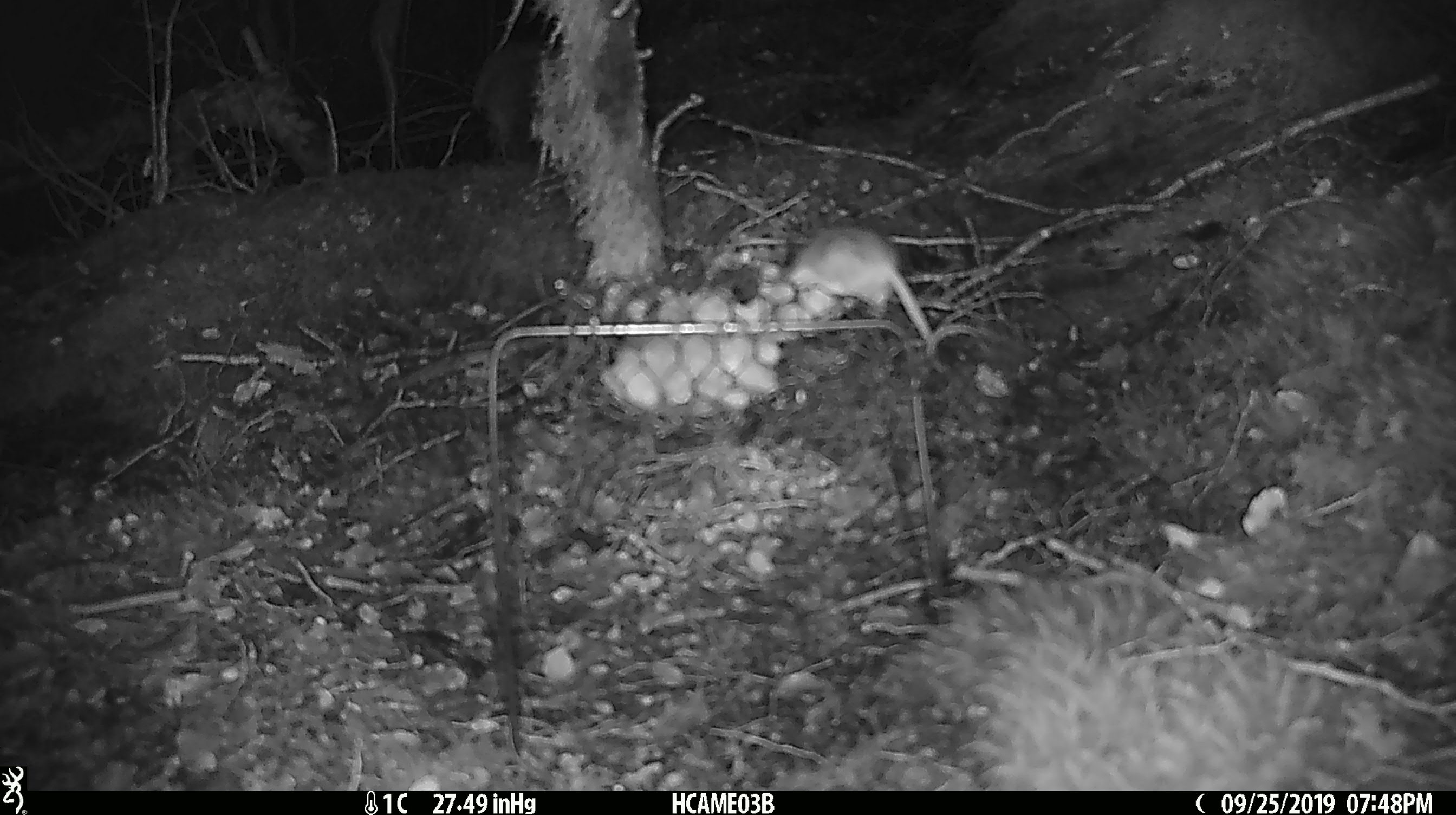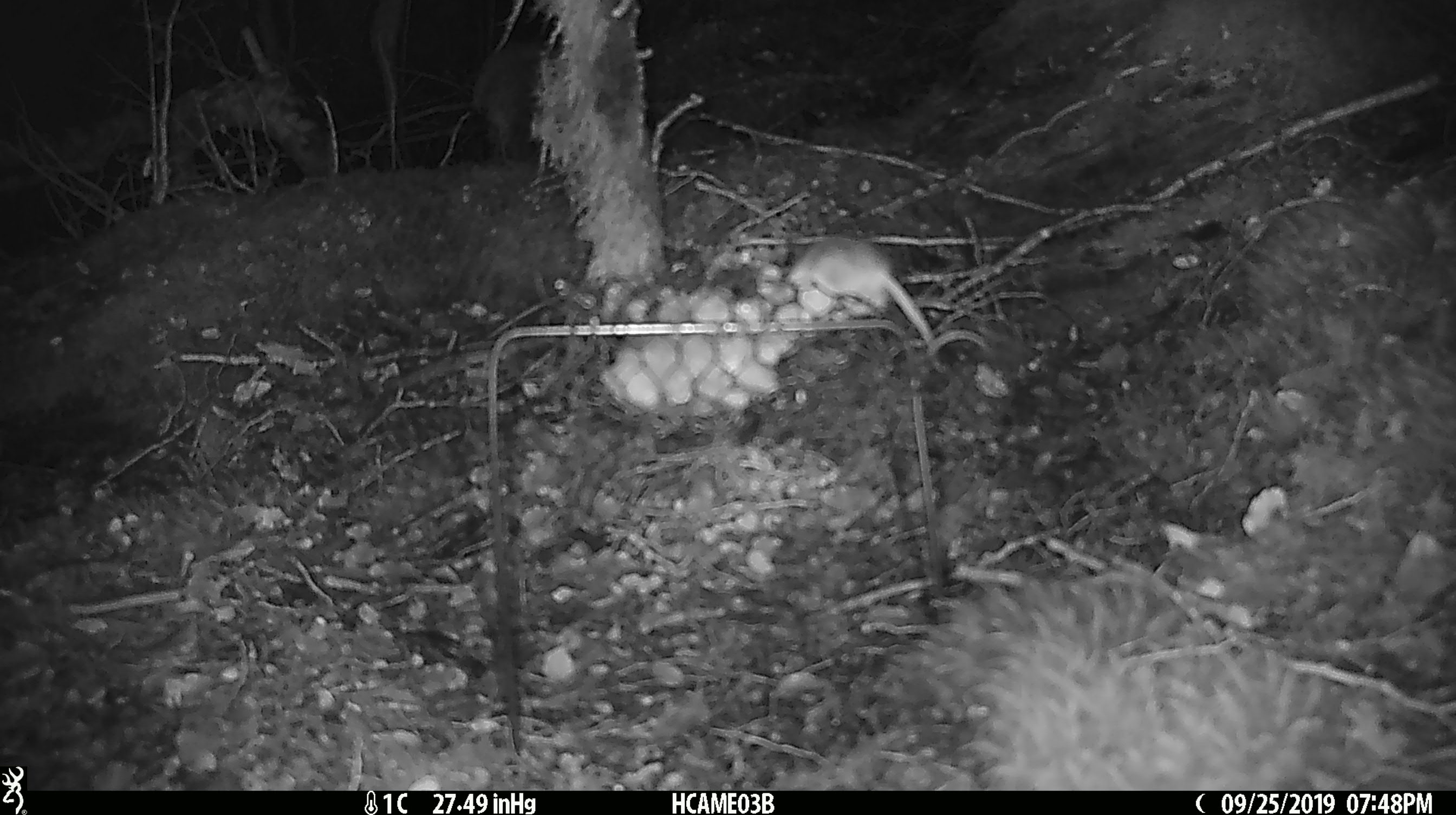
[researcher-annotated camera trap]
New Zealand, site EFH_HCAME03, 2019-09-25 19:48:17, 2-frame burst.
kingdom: Animalia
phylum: Chordata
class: Mammalia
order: Rodentia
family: Muridae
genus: Mus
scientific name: Mus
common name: mouse